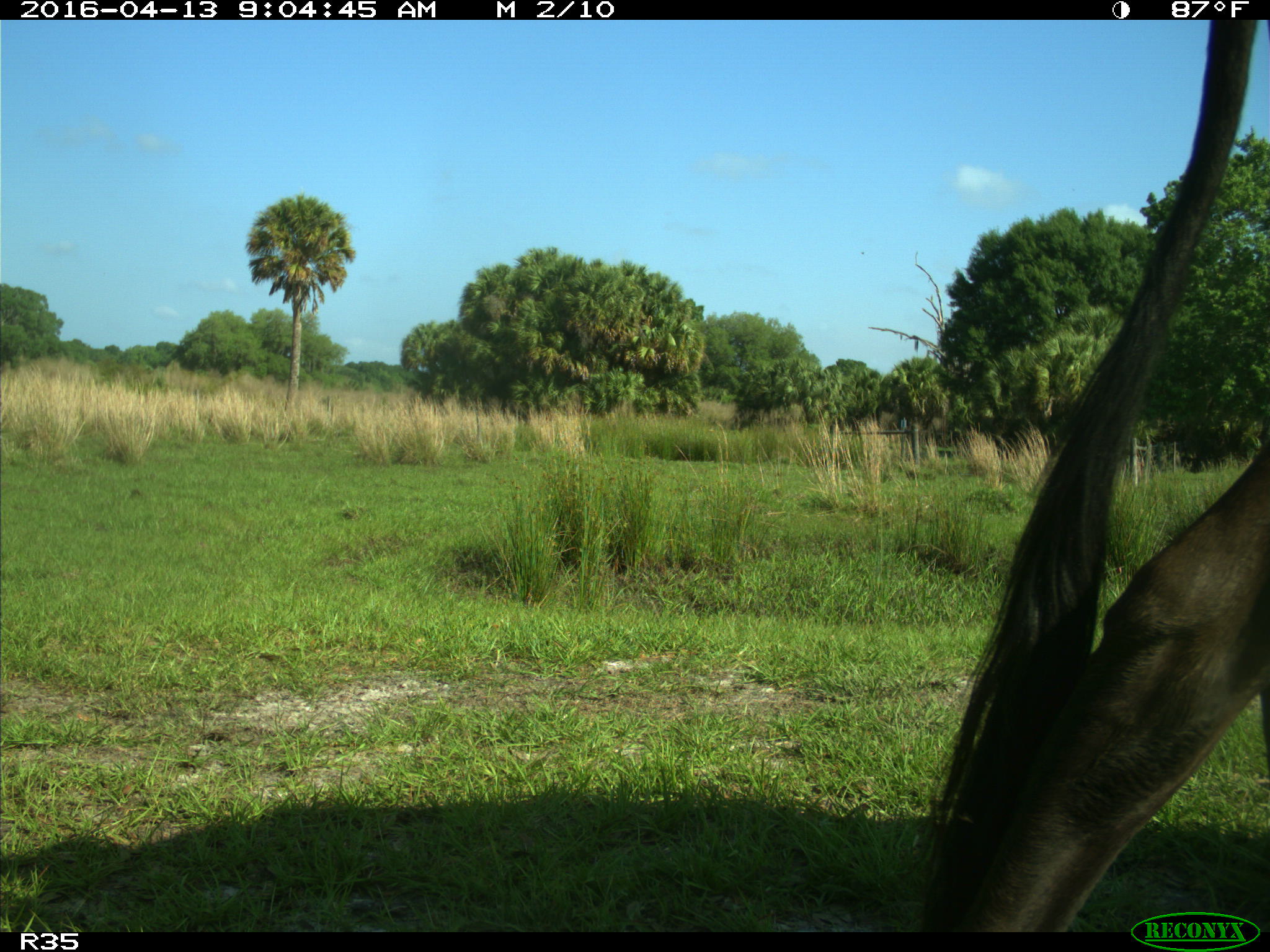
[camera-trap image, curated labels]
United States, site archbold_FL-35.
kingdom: Animalia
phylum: Chordata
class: Mammalia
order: Artiodactyla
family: Bovidae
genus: Bos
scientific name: Bos taurus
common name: domestic cow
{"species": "Bos taurus (domestic cow)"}